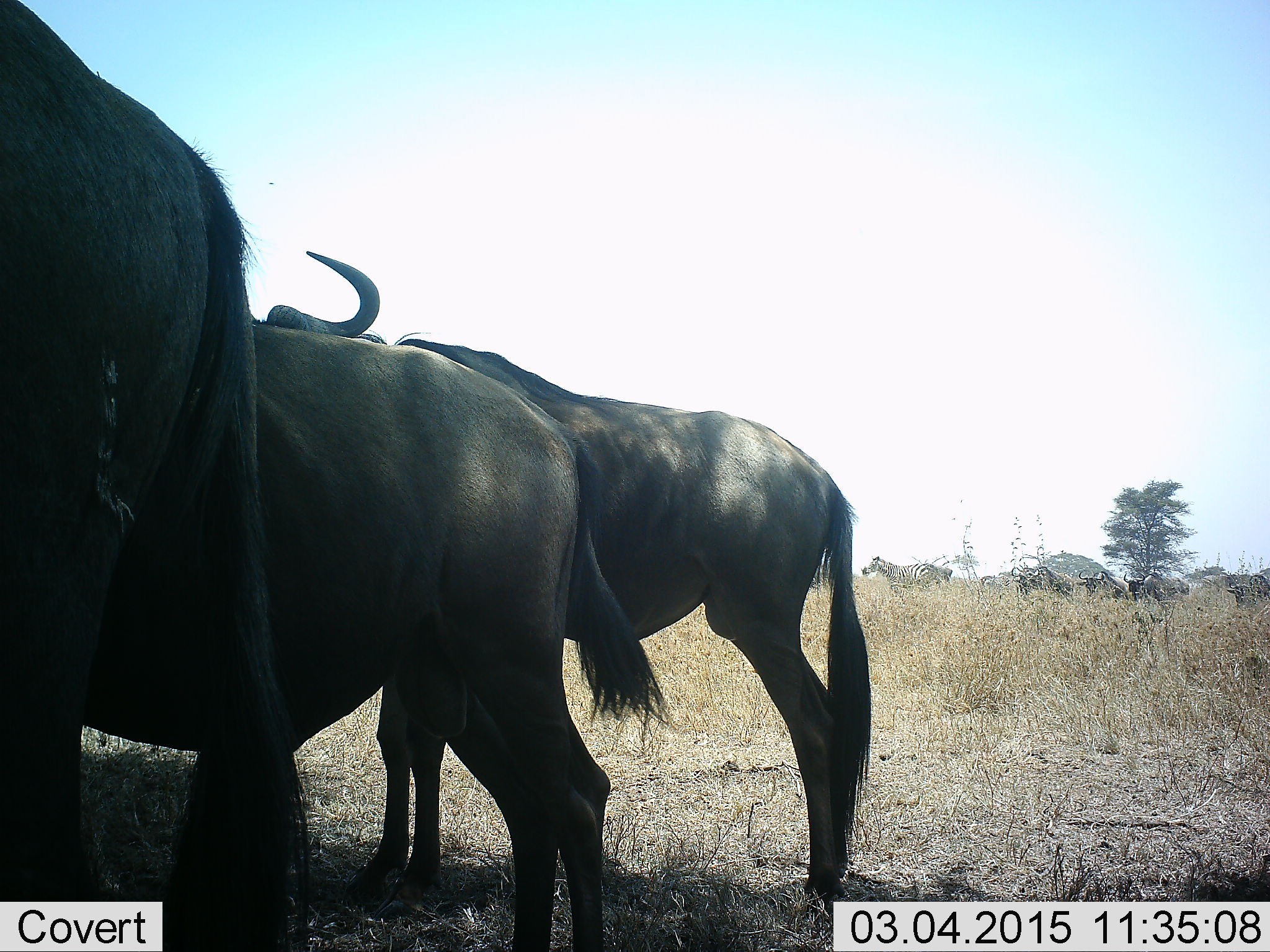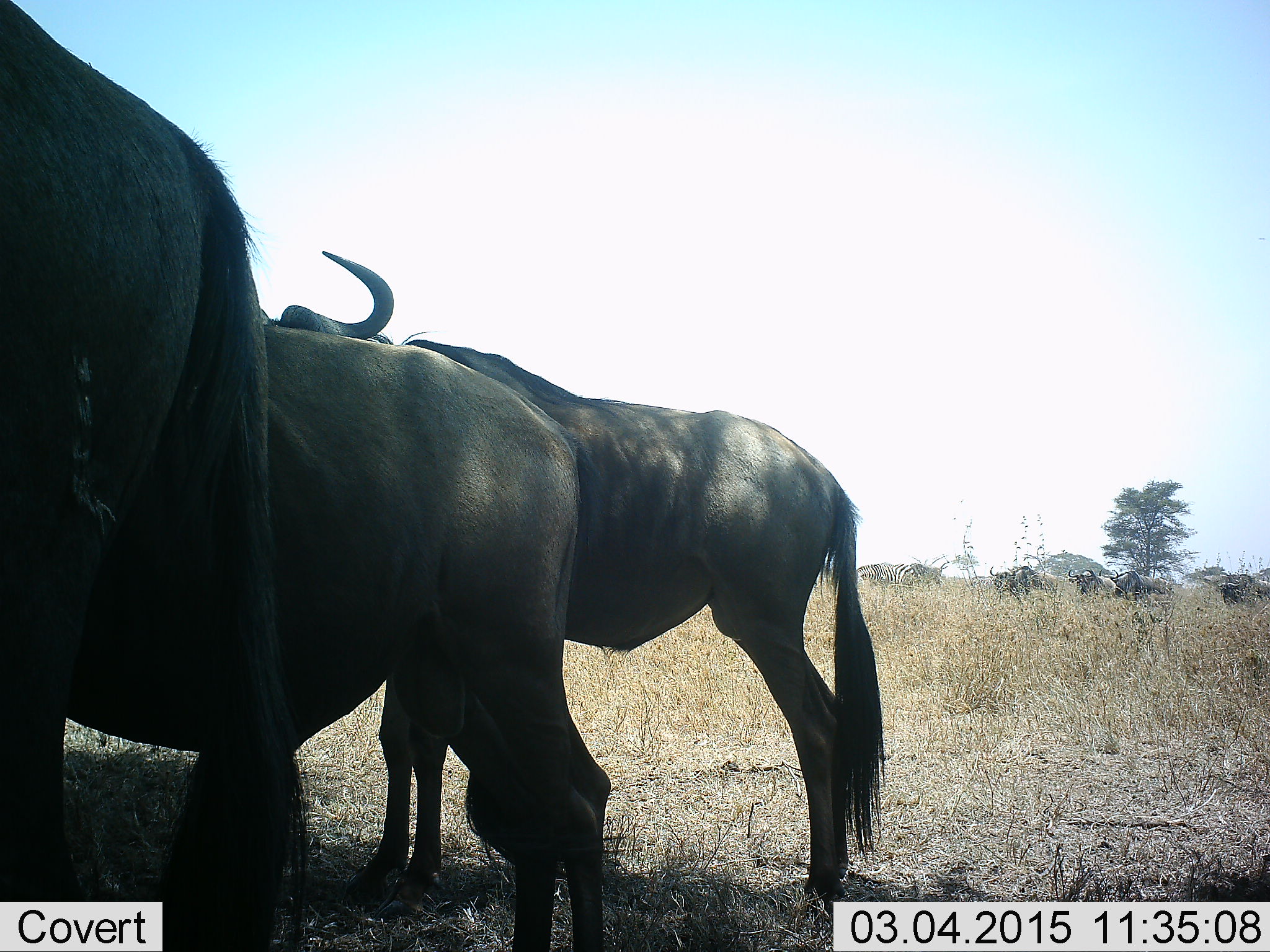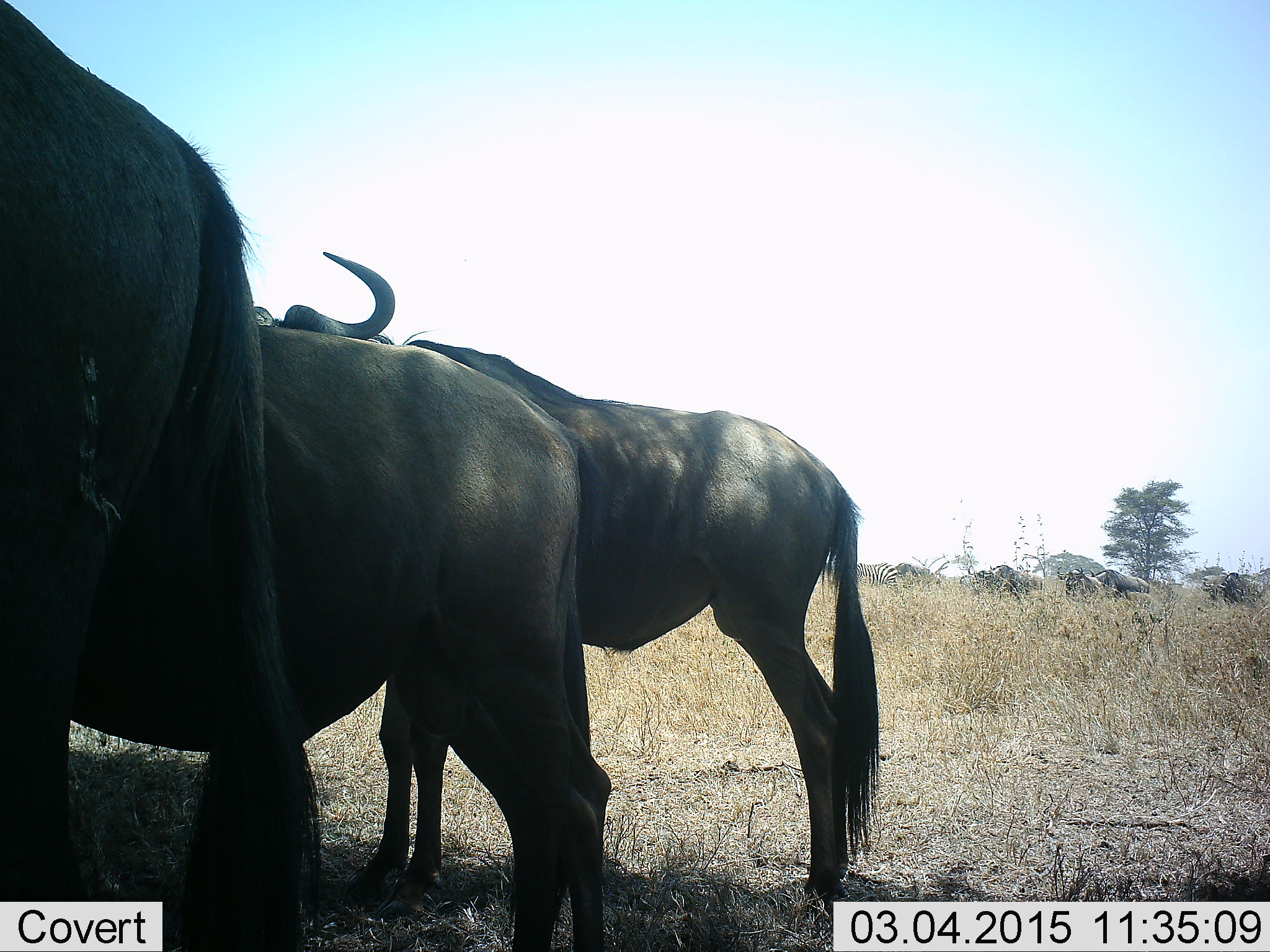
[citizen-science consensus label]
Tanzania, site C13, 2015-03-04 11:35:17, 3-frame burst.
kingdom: Animalia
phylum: Chordata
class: Mammalia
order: Artiodactyla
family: Bovidae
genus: Connochaetes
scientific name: Connochaetes taurinus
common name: blue wildebeest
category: wildebeest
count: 8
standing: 94%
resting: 0%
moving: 76%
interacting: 0%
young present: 0%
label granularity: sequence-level